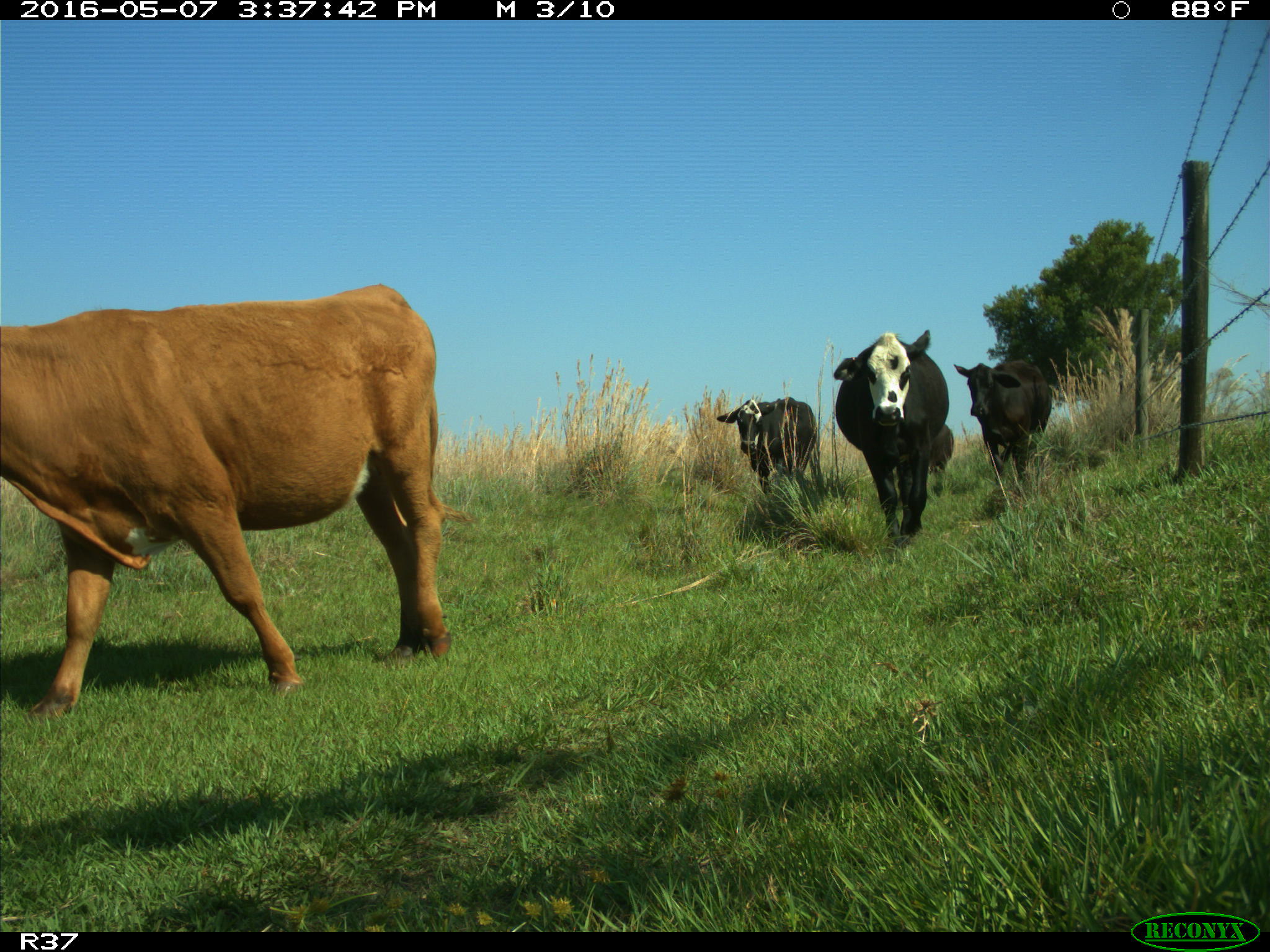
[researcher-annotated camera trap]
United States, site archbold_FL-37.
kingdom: Animalia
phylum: Chordata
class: Mammalia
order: Artiodactyla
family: Bovidae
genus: Bos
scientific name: Bos taurus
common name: domestic cow